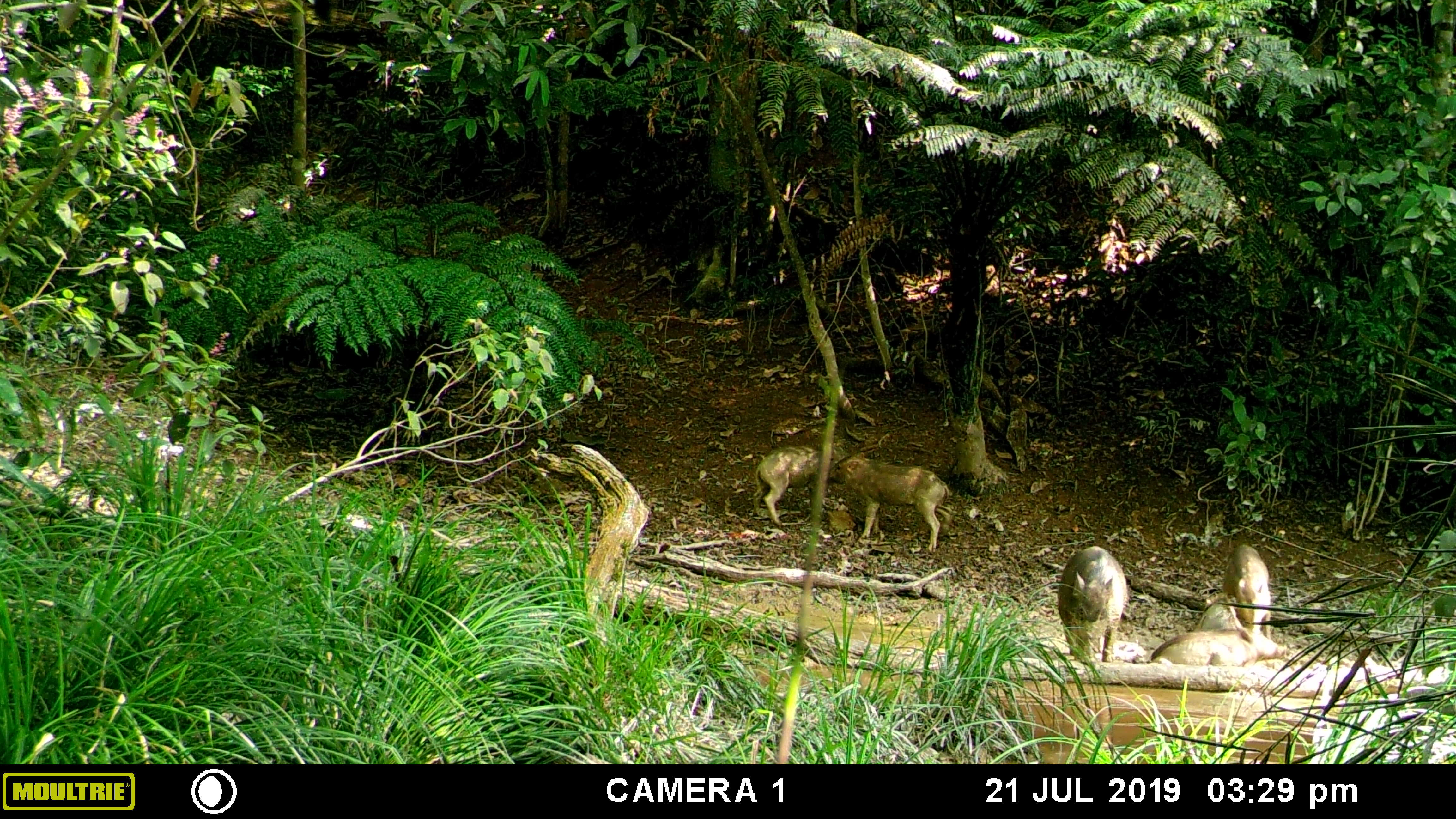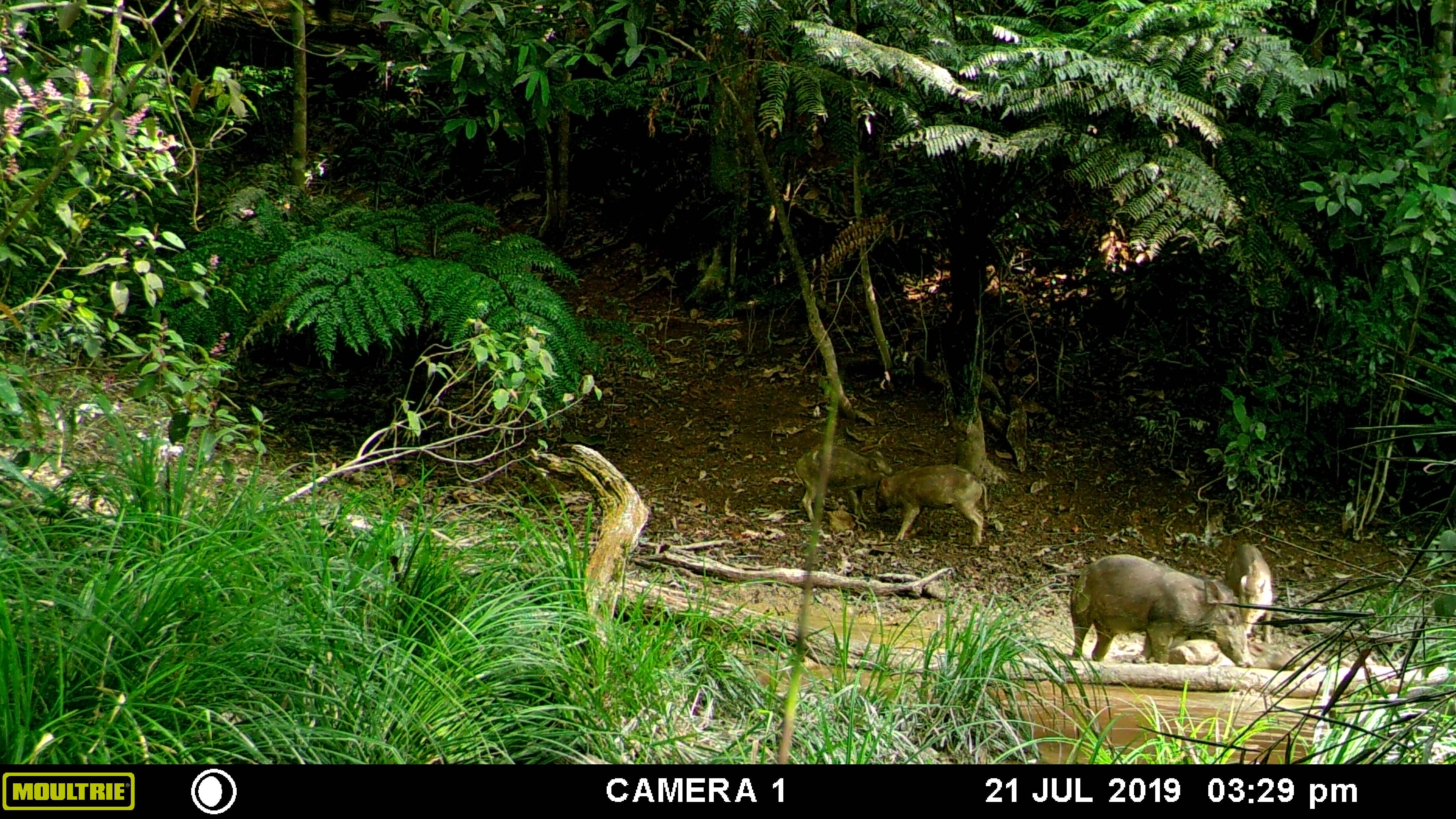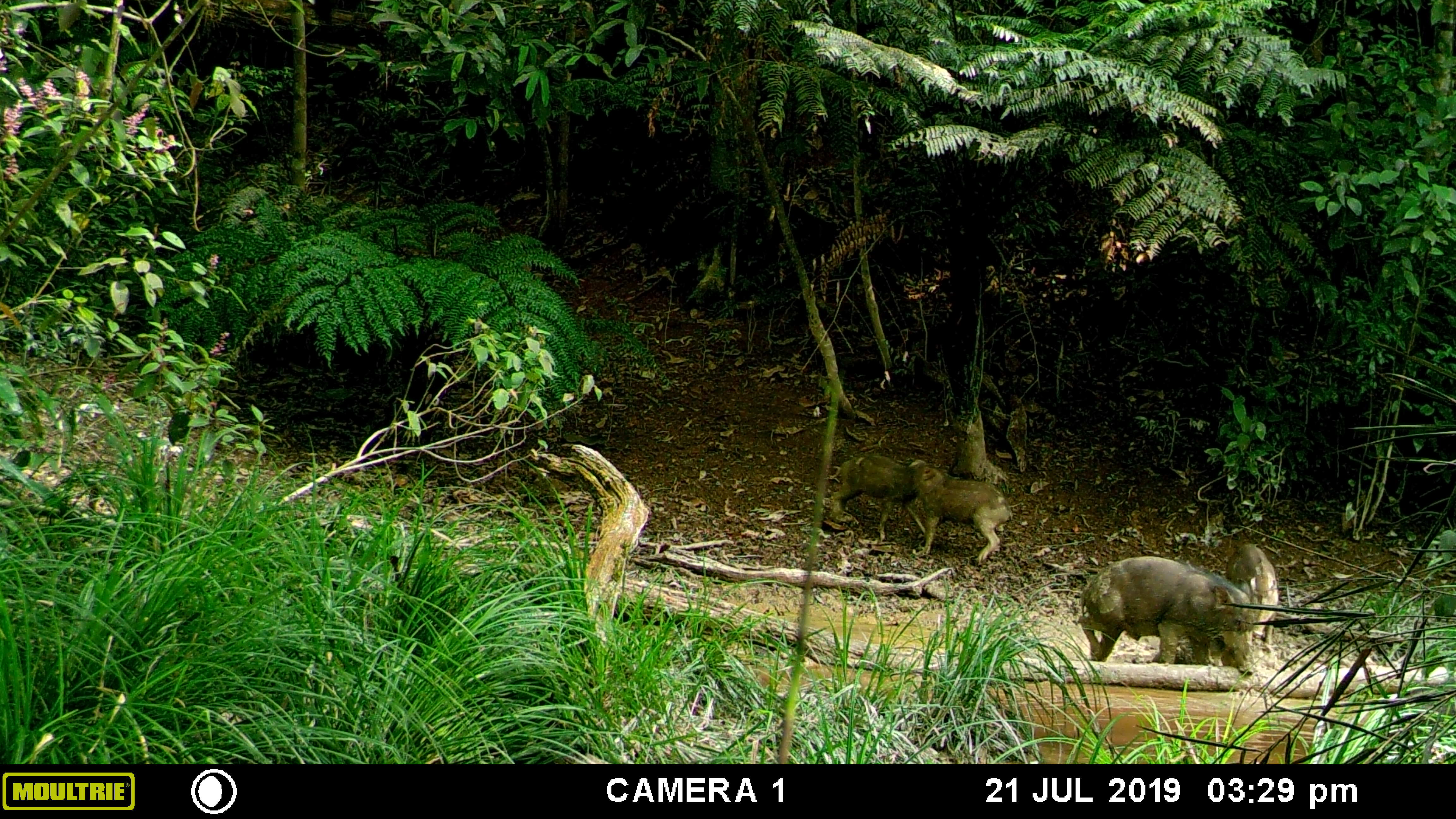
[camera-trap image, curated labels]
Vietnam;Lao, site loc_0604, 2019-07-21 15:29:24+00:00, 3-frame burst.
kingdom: Animalia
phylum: Chordata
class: Mammalia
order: Artiodactyla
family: Suidae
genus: Sus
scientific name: Sus scrofa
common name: eurasian wild pig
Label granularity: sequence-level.